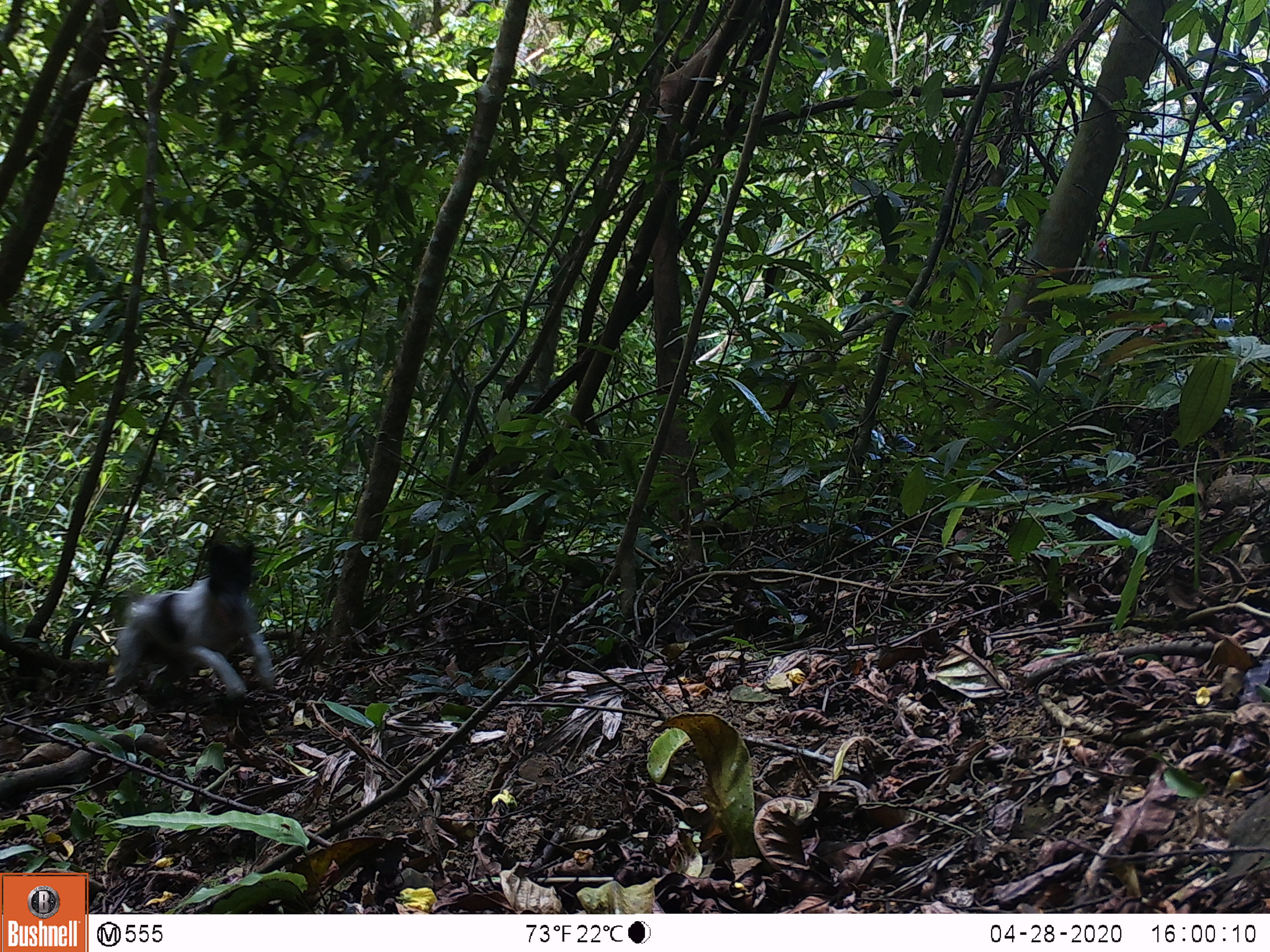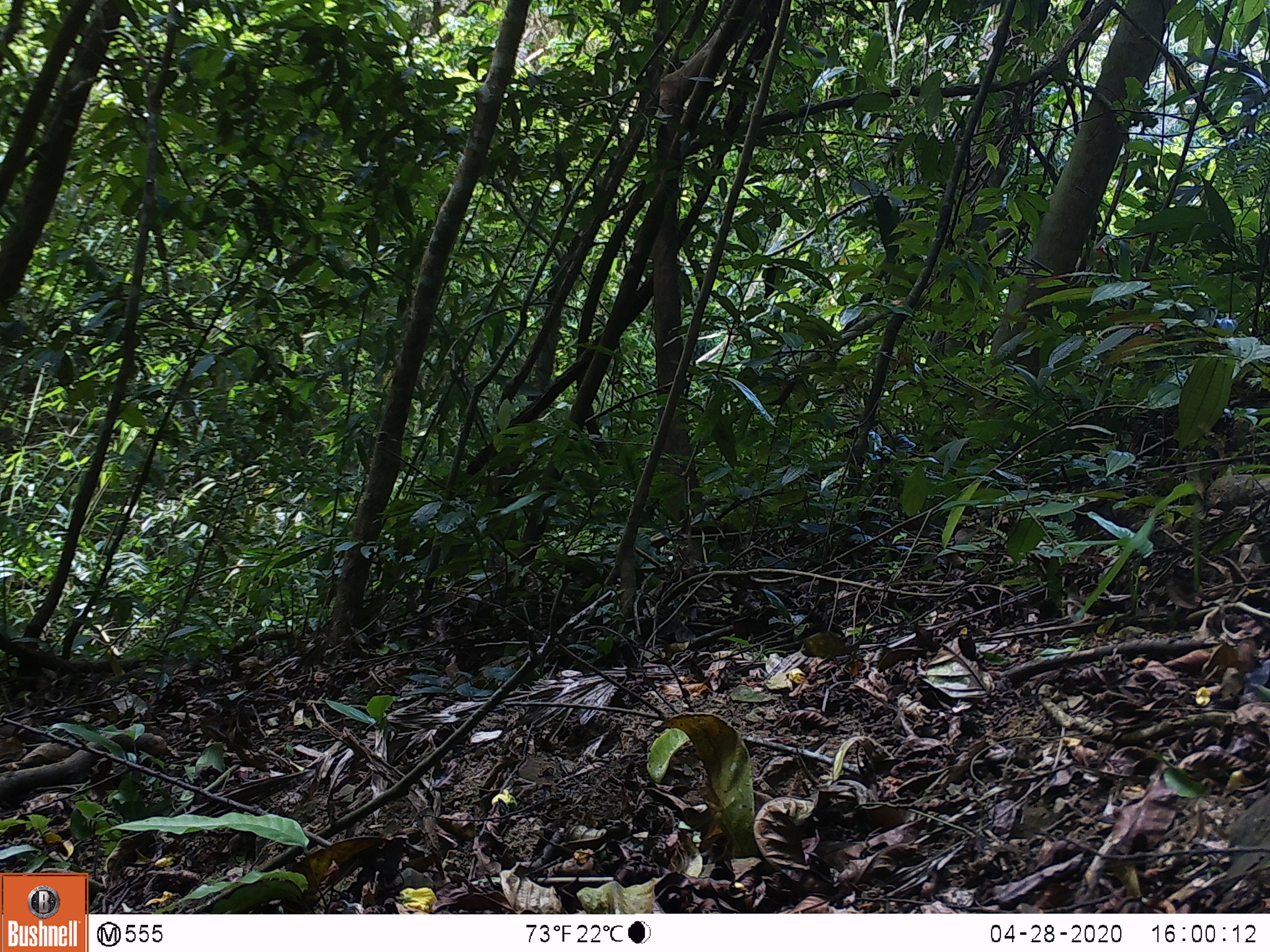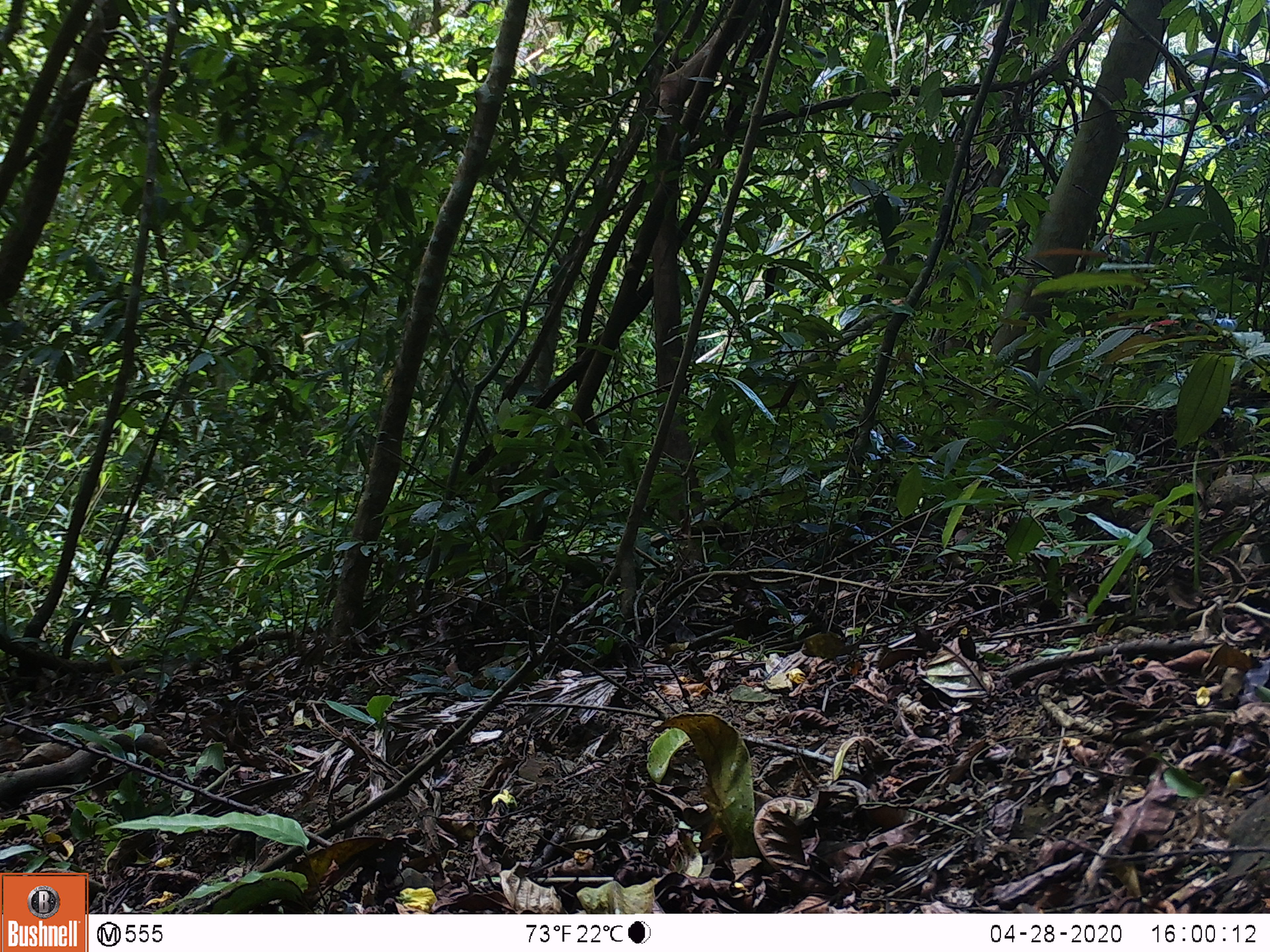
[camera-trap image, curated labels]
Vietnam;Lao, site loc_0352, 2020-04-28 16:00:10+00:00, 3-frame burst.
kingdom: Animalia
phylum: Chordata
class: Mammalia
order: Carnivora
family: Canidae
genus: Canis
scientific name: Canis familiaris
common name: domestic dog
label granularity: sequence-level